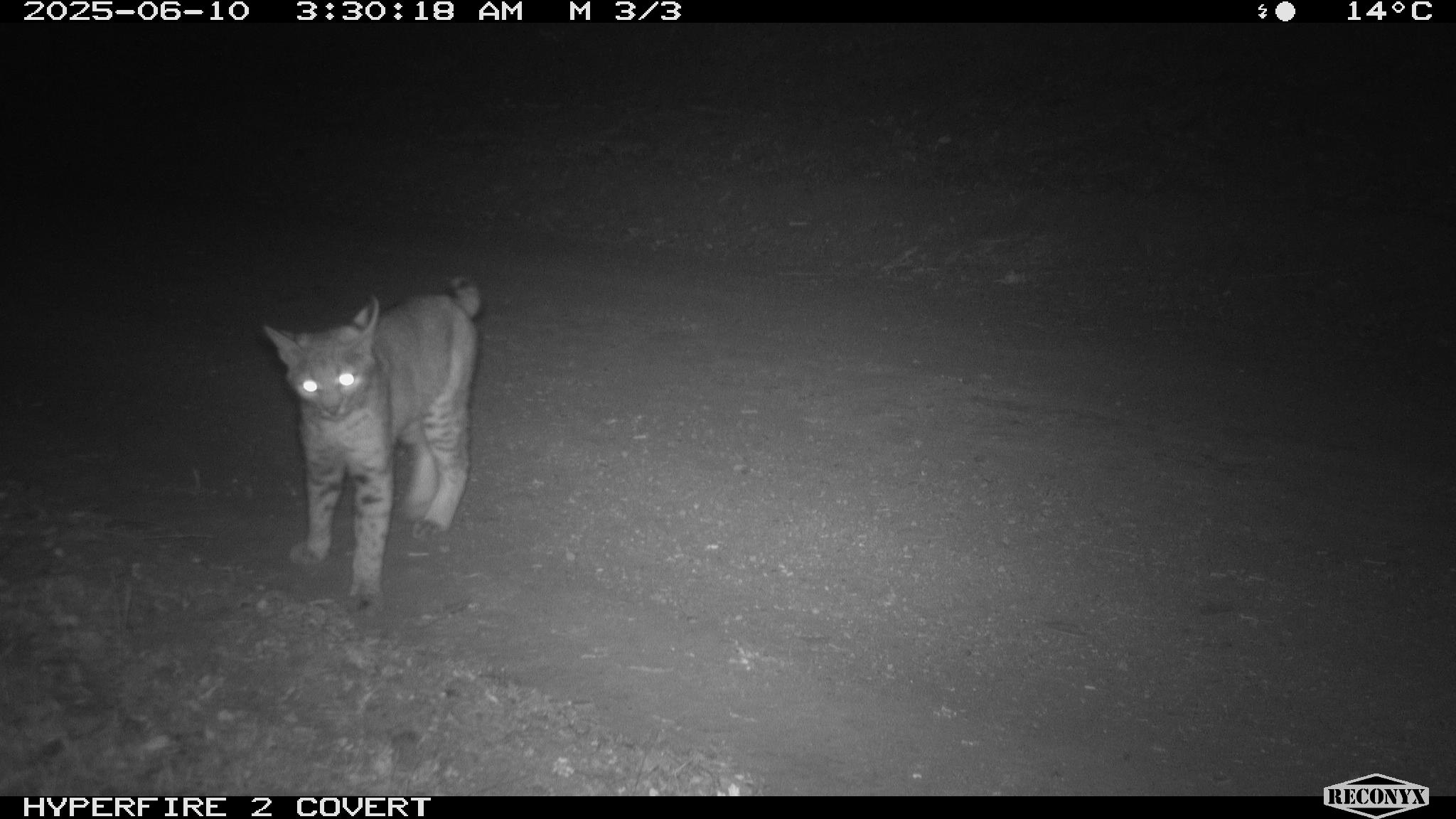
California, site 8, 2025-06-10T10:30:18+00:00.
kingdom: Animalia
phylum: Chordata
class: Mammalia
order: Carnivora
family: Felidae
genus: Lynx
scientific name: Lynx rufus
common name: bobcat